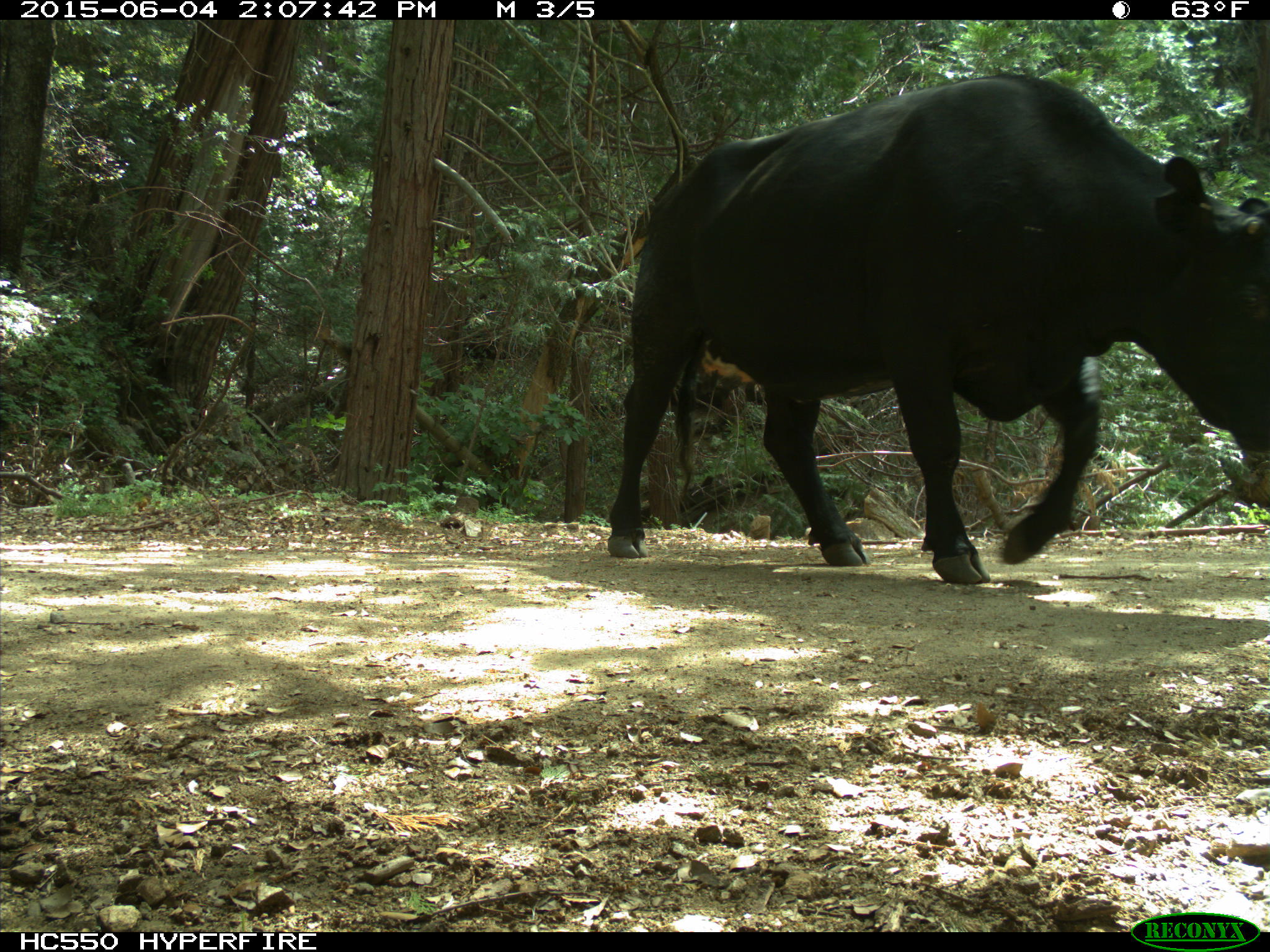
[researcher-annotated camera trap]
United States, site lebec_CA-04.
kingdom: Animalia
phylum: Chordata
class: Mammalia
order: Artiodactyla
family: Bovidae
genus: Bos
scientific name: Bos taurus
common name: domestic cow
Bos taurus (domestic cow).